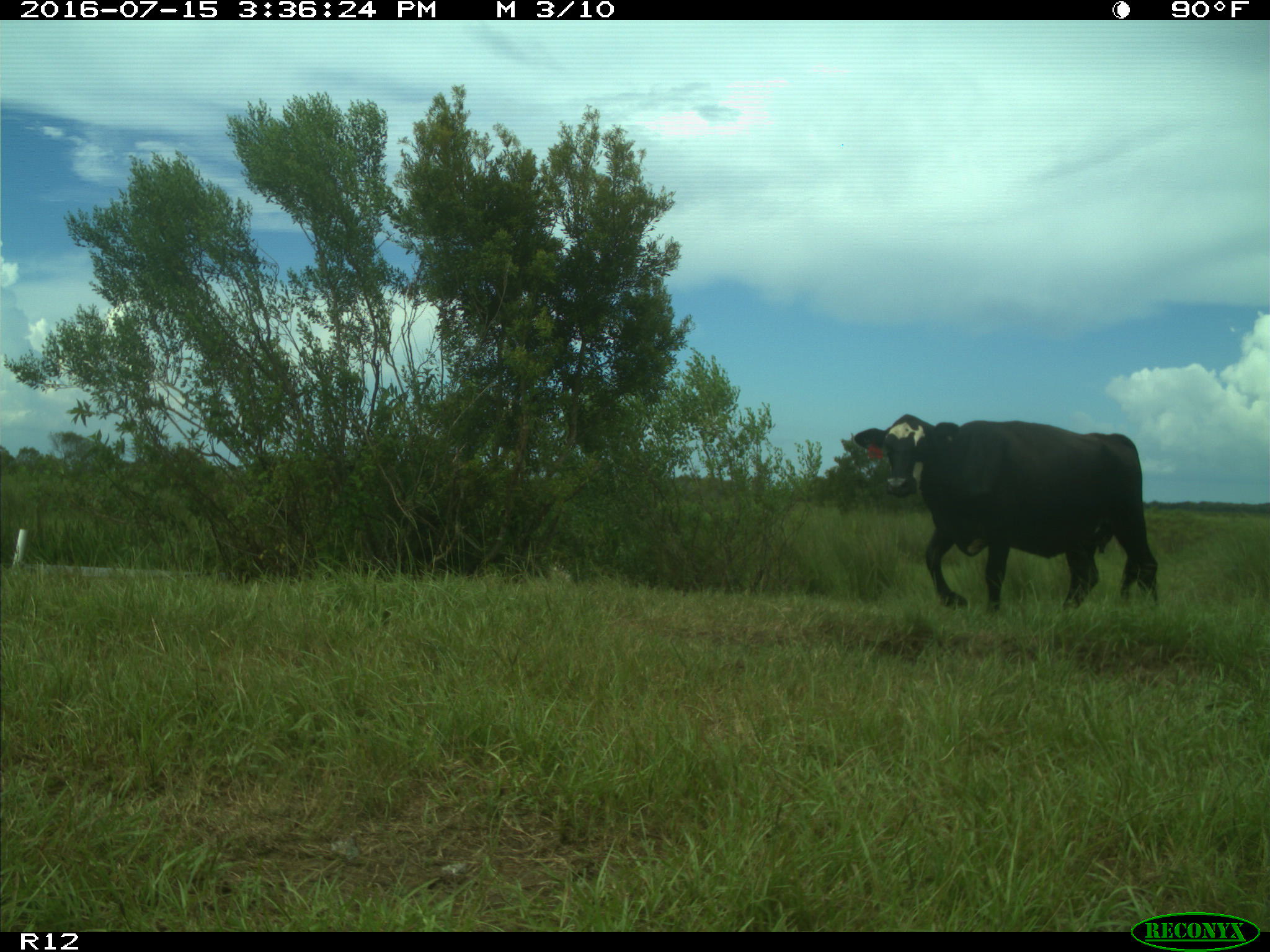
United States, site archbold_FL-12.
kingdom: Animalia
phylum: Chordata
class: Mammalia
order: Artiodactyla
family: Bovidae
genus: Bos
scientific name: Bos taurus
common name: domestic cow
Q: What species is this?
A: Bos taurus (domestic cow).